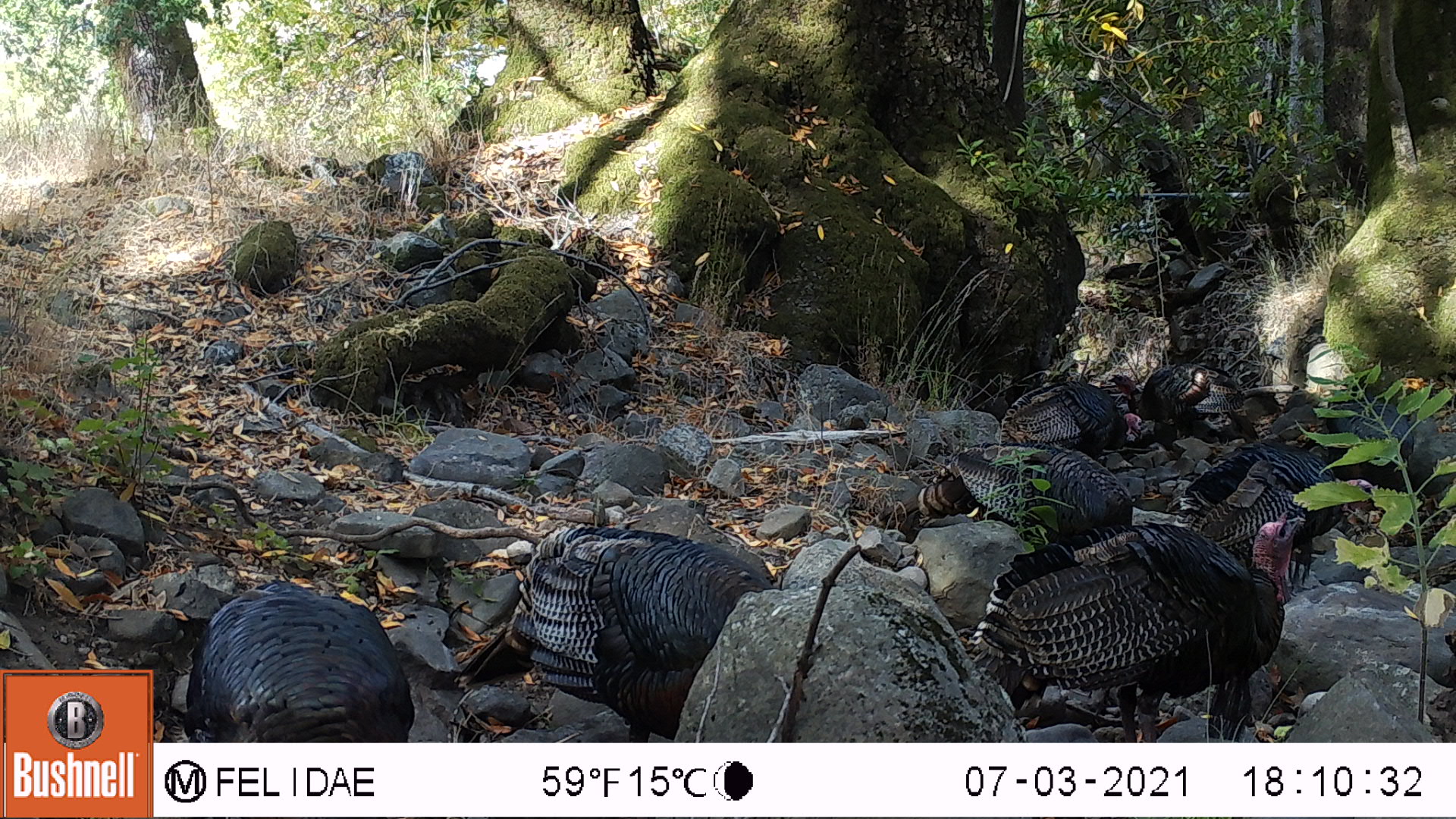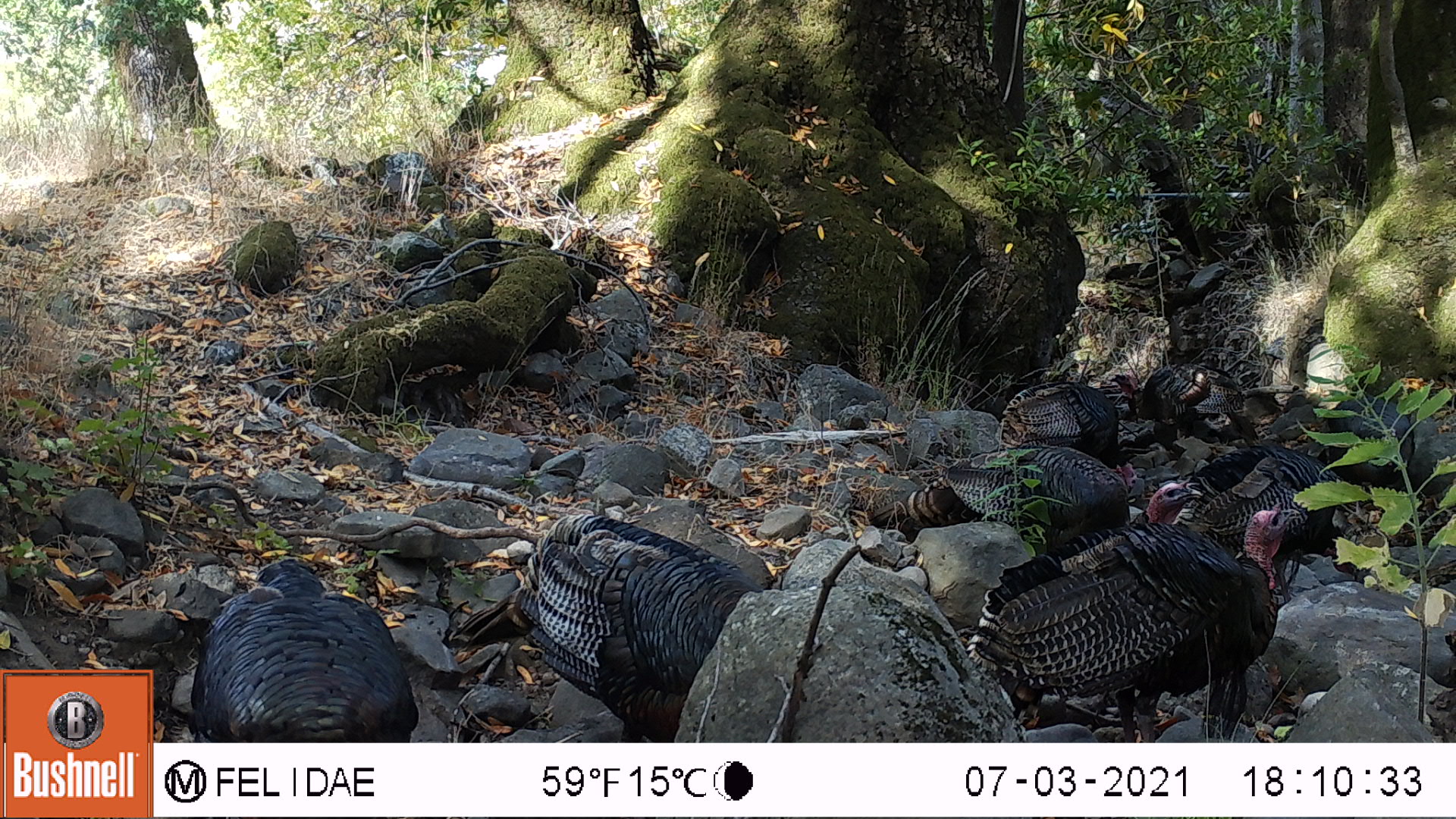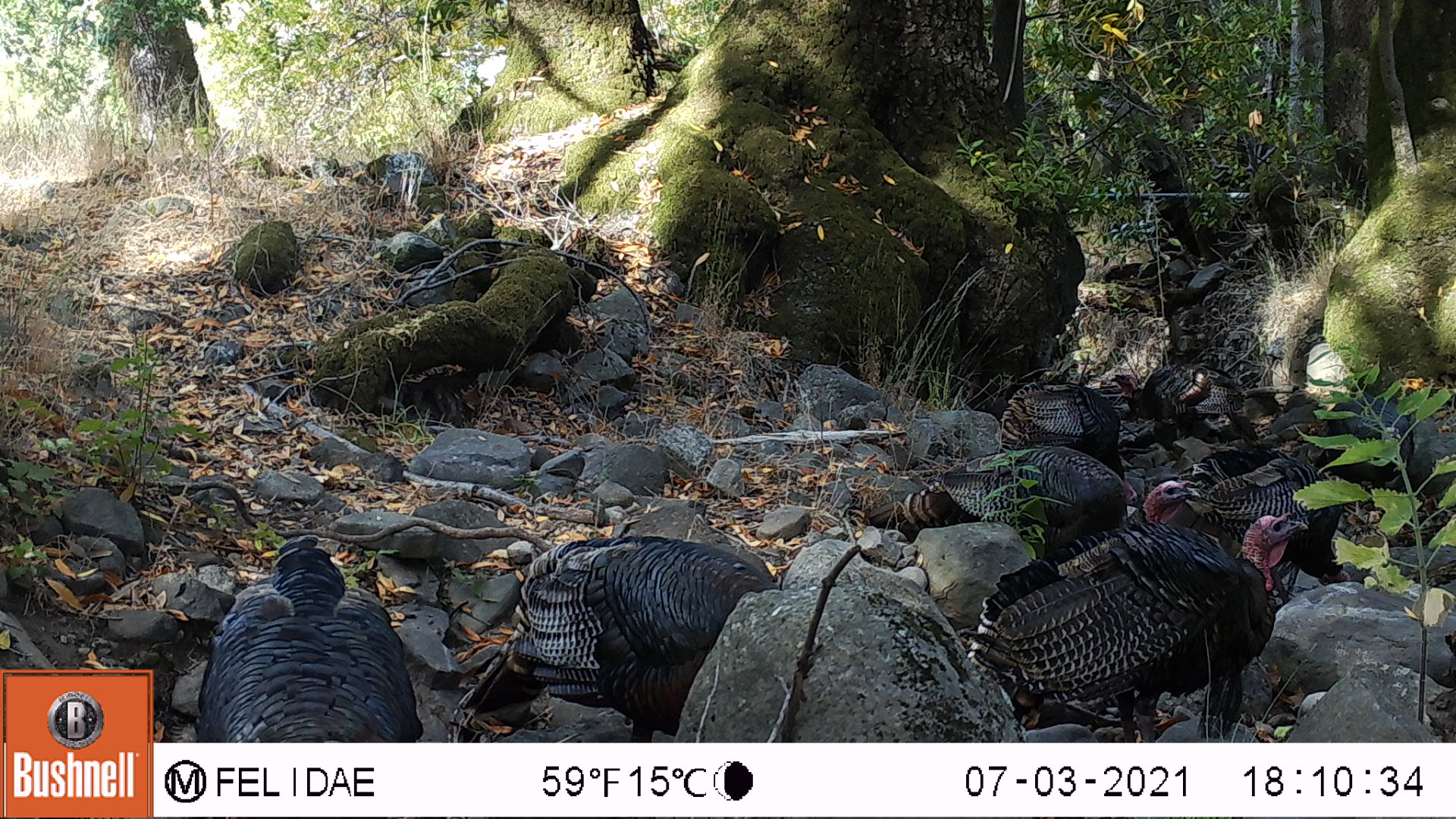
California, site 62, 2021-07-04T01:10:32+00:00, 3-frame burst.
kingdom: Animalia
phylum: Chordata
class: Aves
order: Galliformes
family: Phasianidae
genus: Meleagris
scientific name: Meleagris gallopavo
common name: turkey